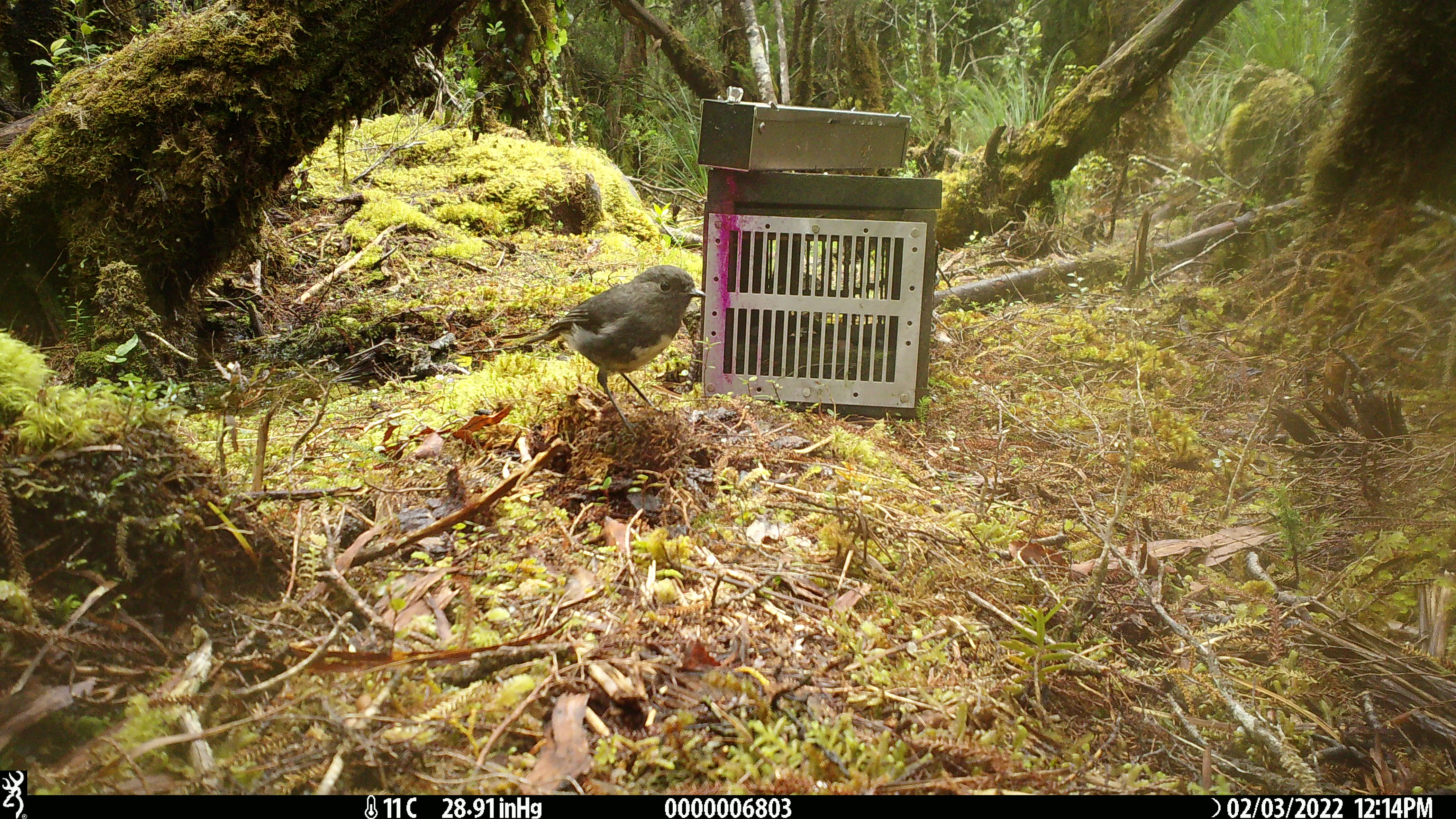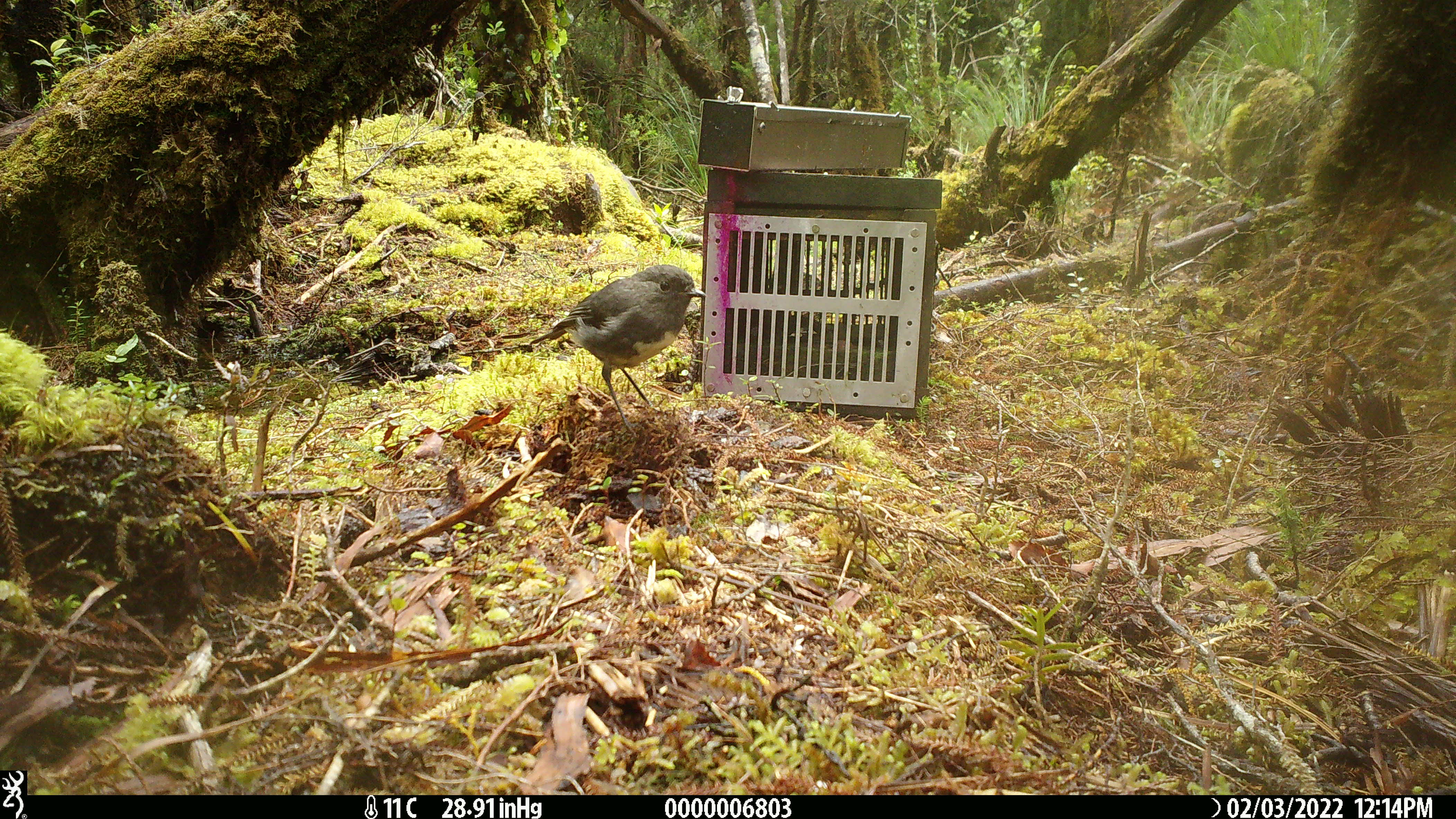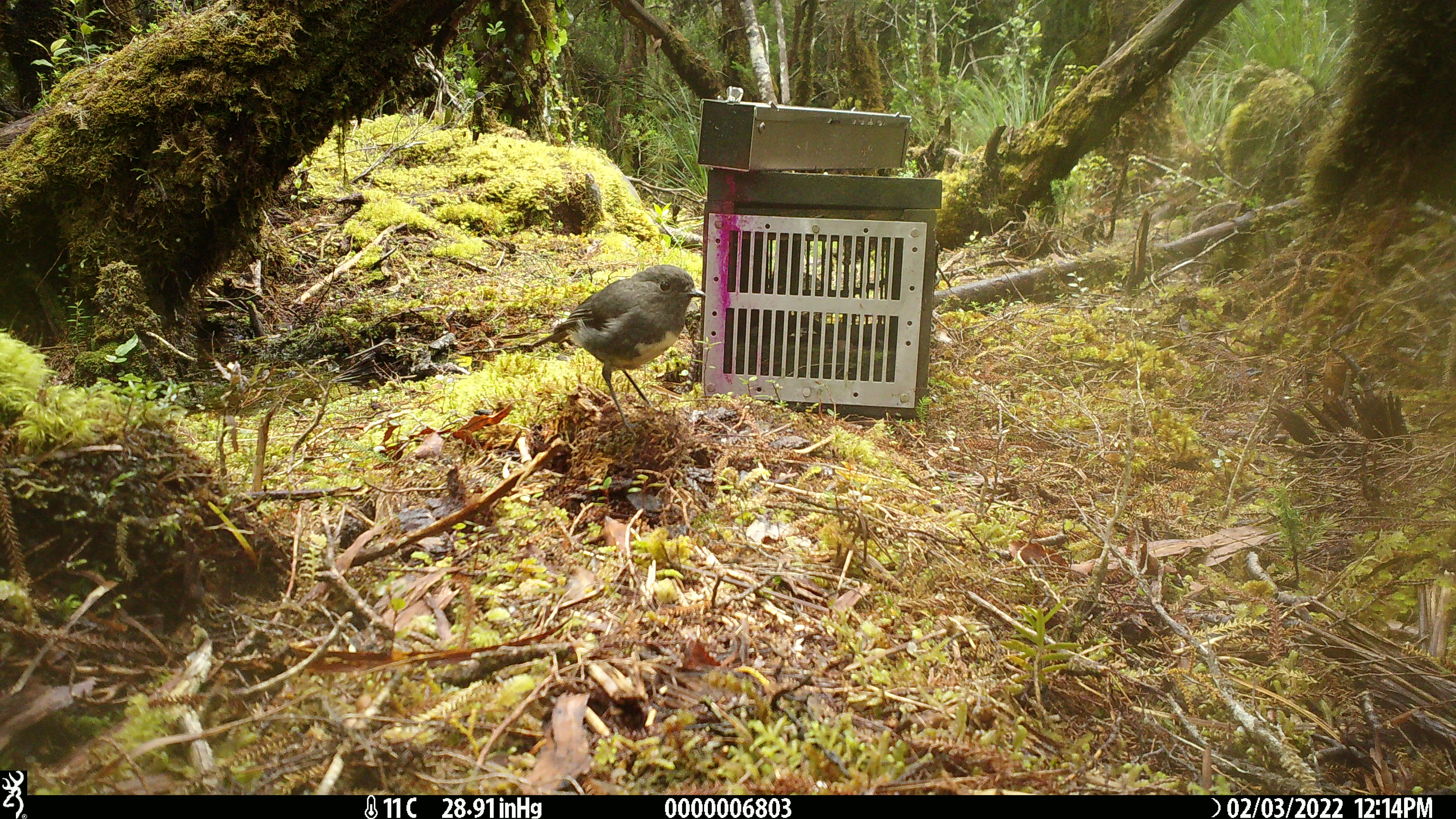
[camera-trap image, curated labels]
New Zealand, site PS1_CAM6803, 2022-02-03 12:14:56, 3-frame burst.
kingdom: Animalia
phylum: Chordata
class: Aves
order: Passeriformes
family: Petroicidae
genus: Petroica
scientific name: Petroica australis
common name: new zealand robin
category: robin